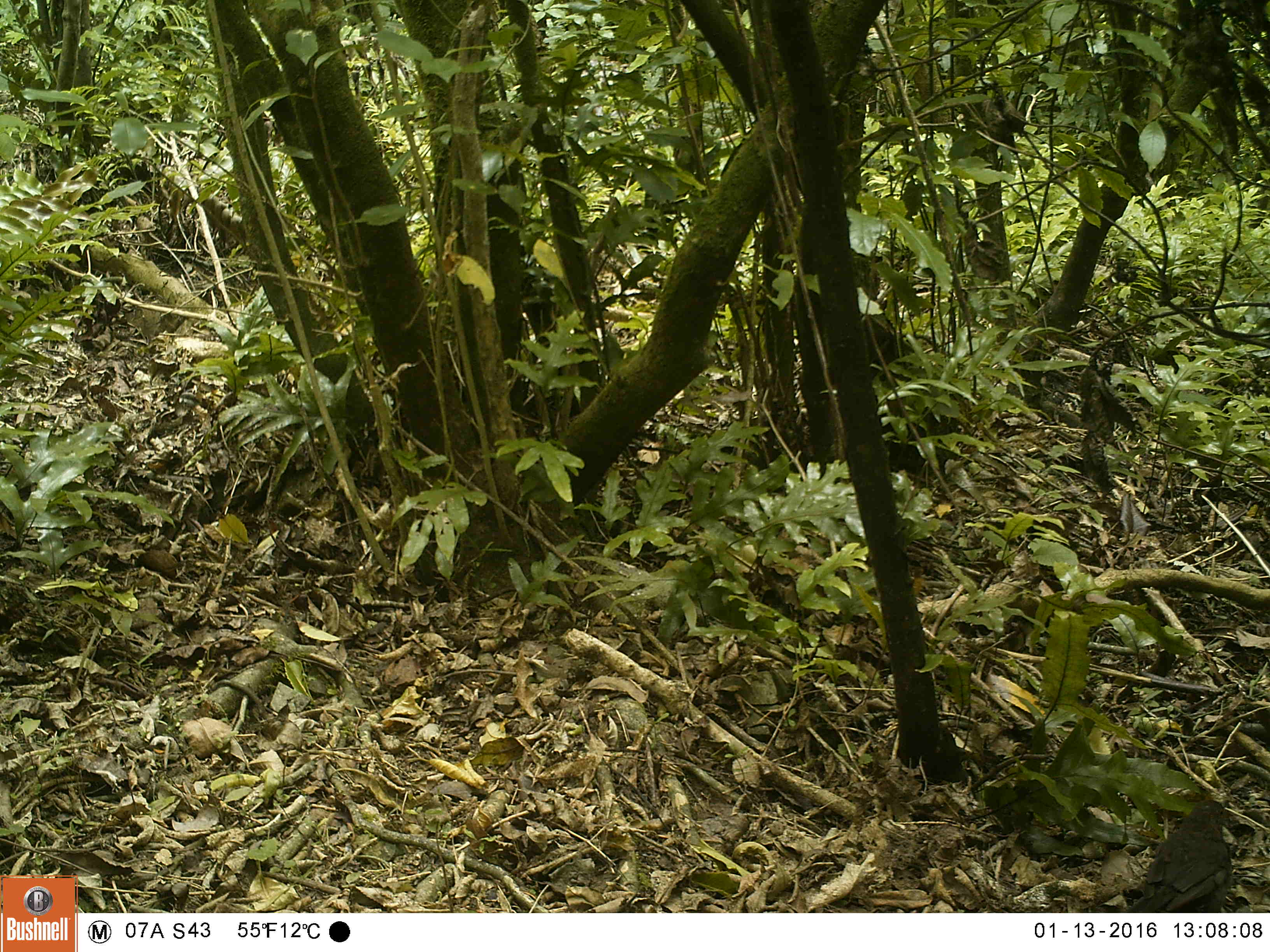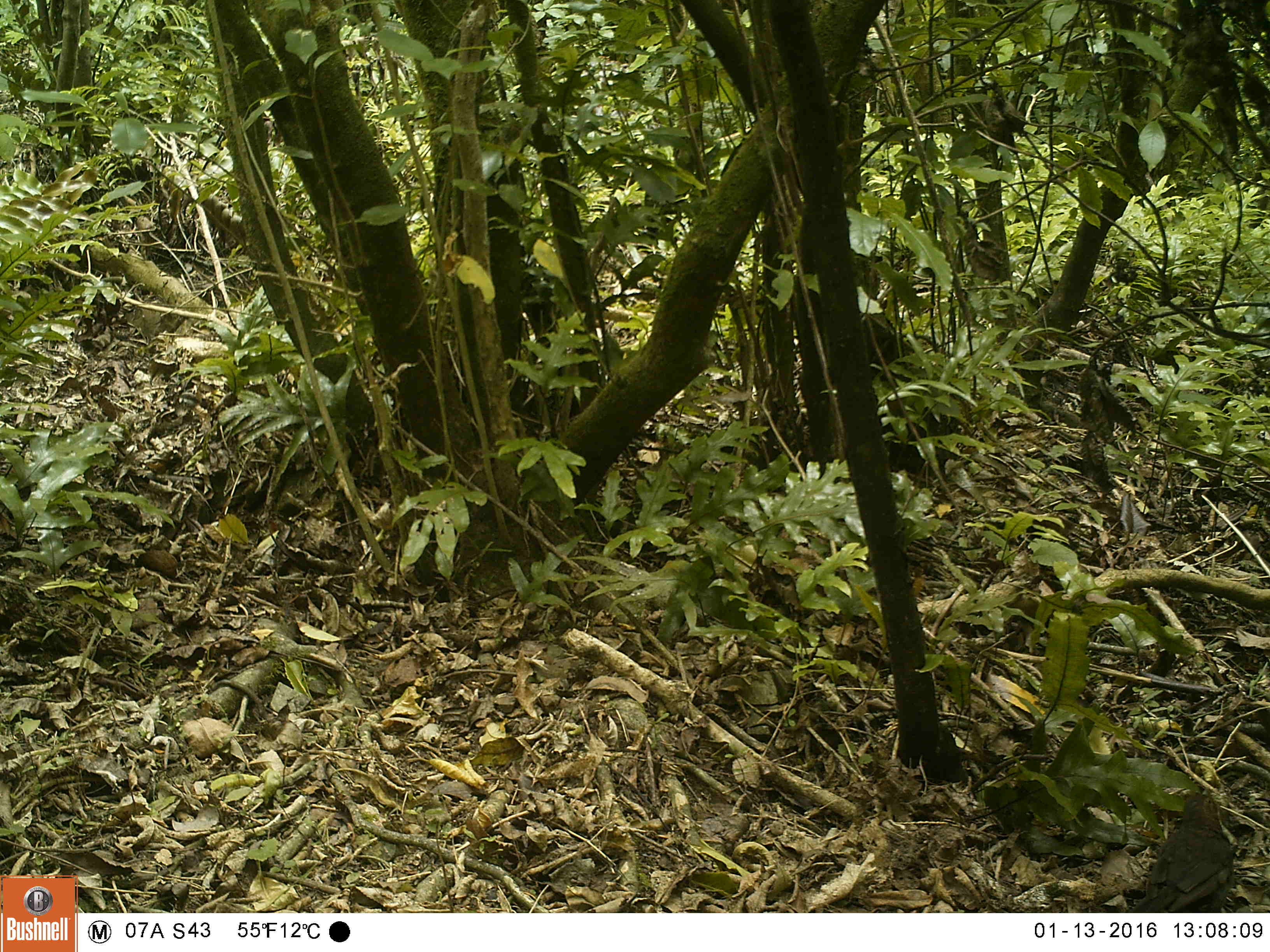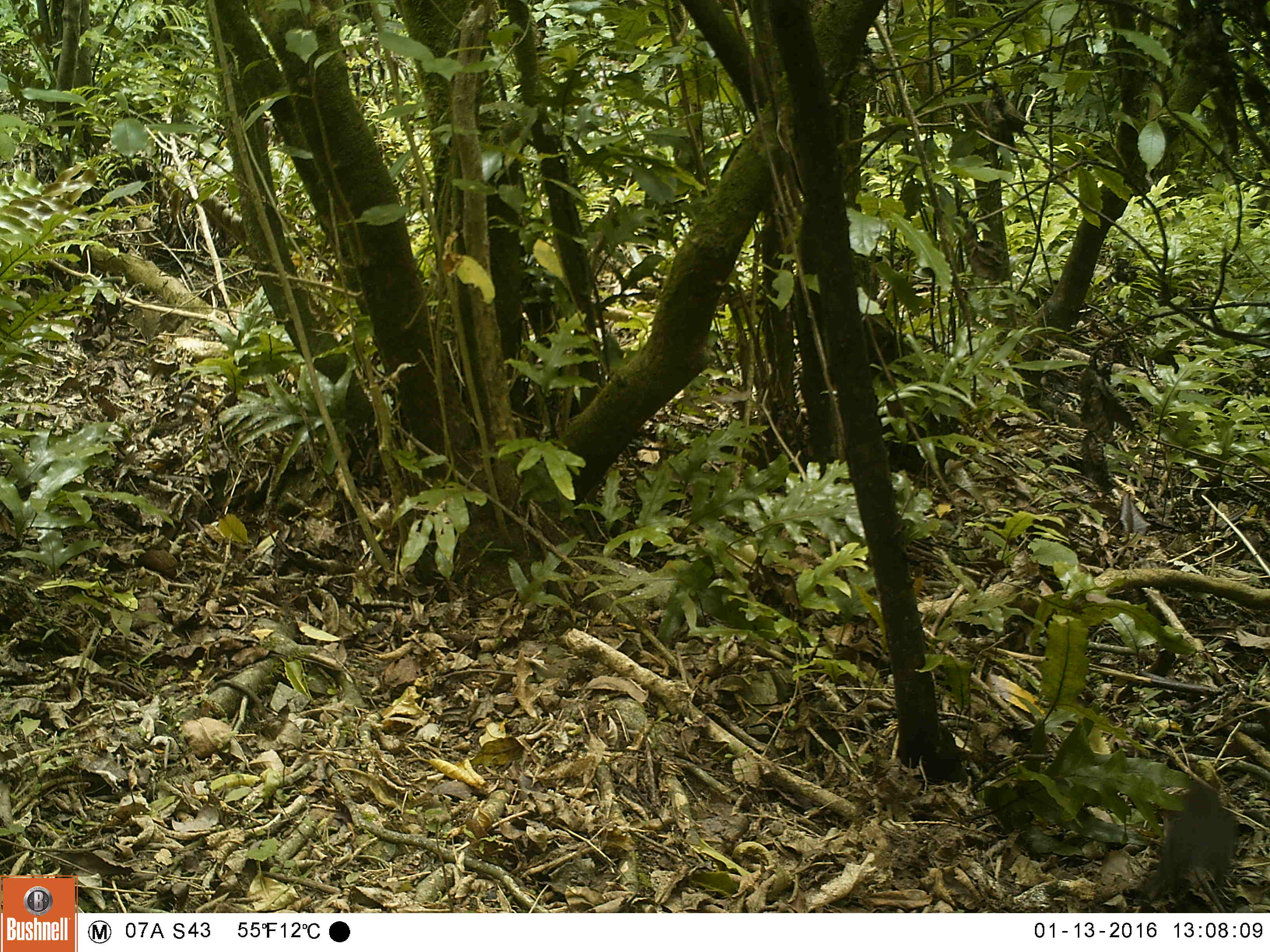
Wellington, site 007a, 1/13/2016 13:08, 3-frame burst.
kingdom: Animalia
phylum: Chordata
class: Aves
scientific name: Aves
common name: bird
Bird (Aves).